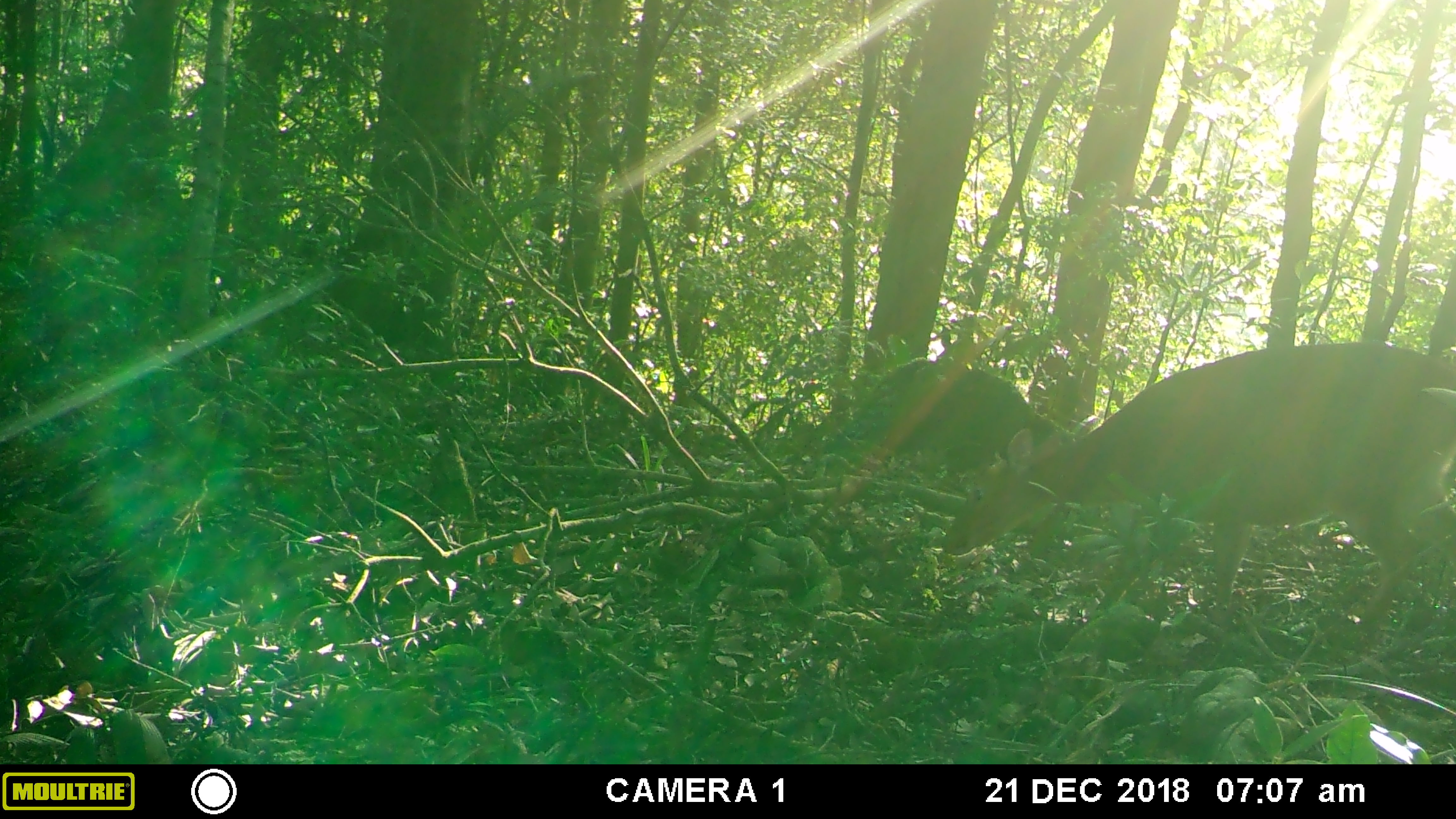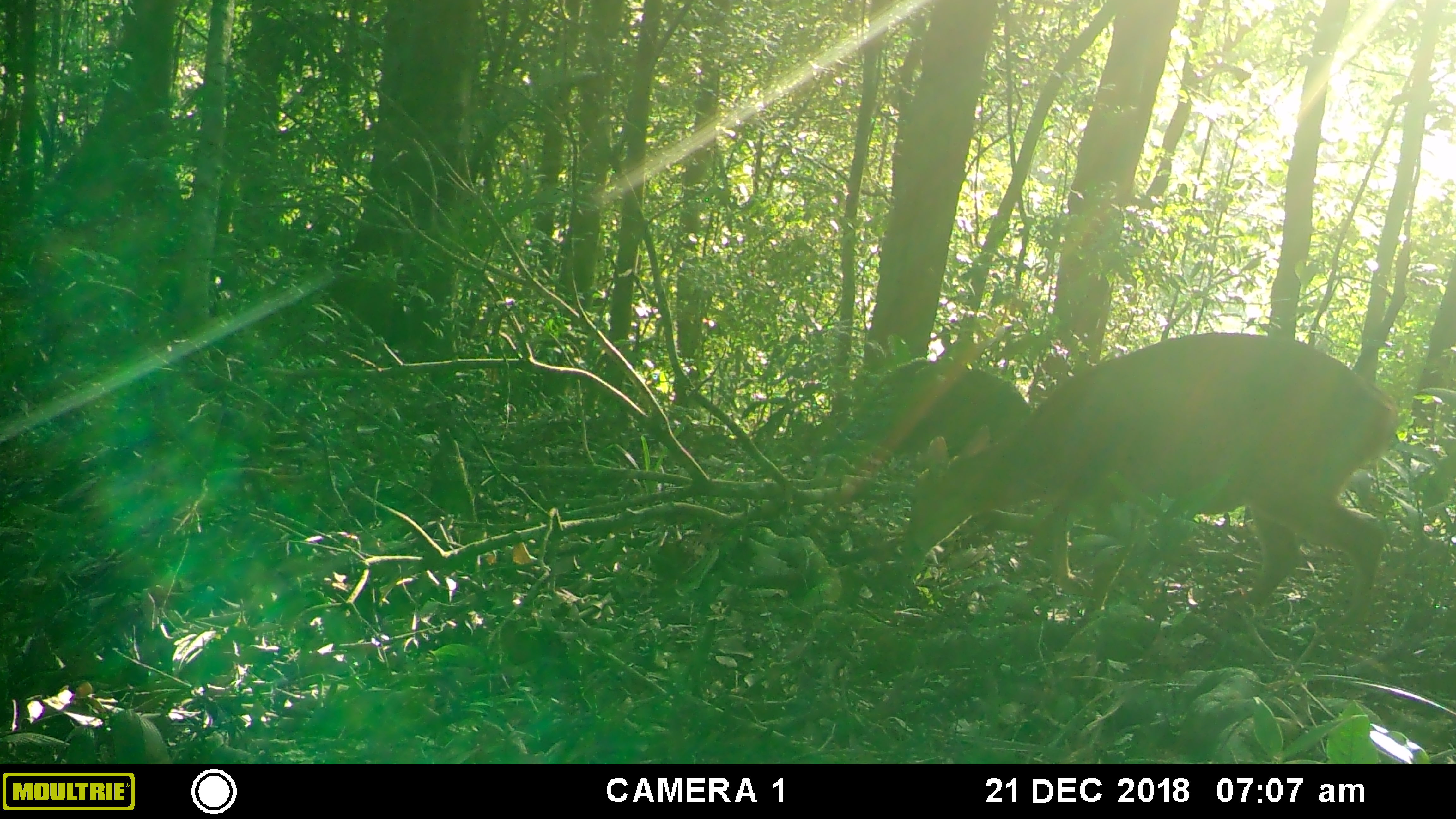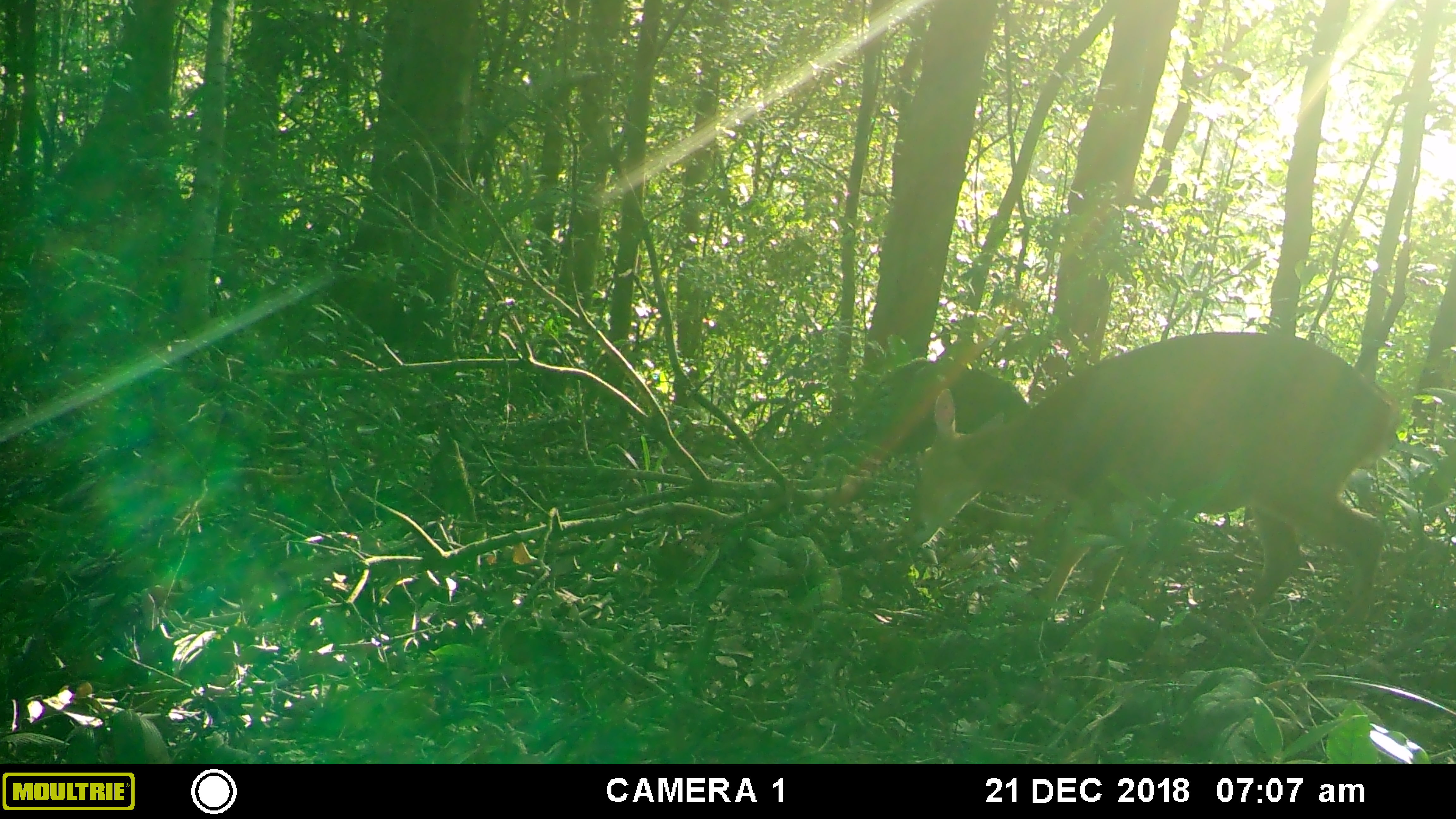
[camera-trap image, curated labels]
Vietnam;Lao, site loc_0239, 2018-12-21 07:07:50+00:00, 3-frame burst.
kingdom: Animalia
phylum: Chordata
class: Mammalia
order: Artiodactyla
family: Cervidae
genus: Muntiacus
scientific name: Muntiacus vuquangensis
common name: large-antlered muntjac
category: large antlered muntjac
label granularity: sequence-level